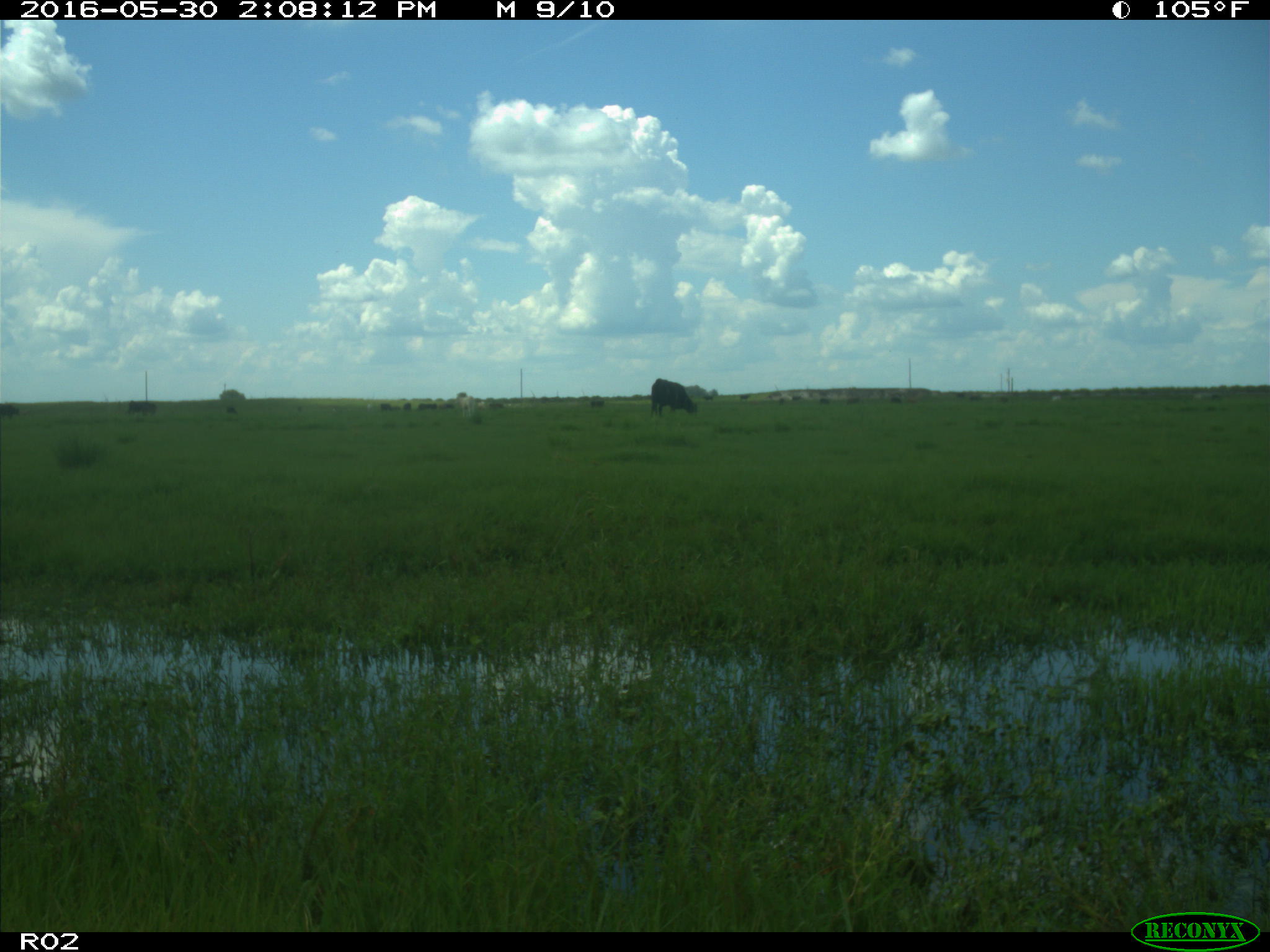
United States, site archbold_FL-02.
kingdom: Animalia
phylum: Chordata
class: Mammalia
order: Artiodactyla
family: Bovidae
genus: Bos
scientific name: Bos taurus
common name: domestic cow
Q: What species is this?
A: Bos taurus (domestic cow).